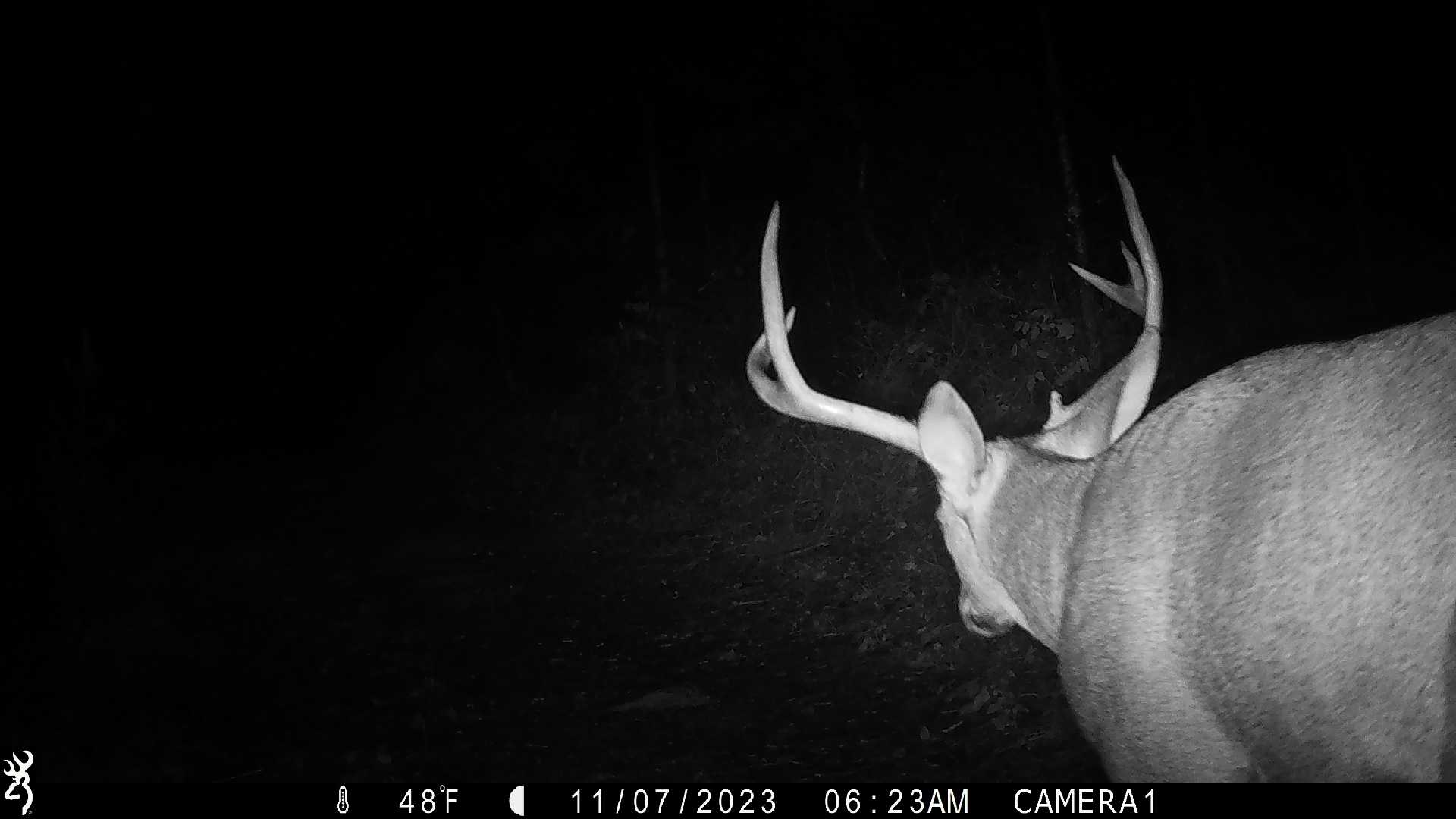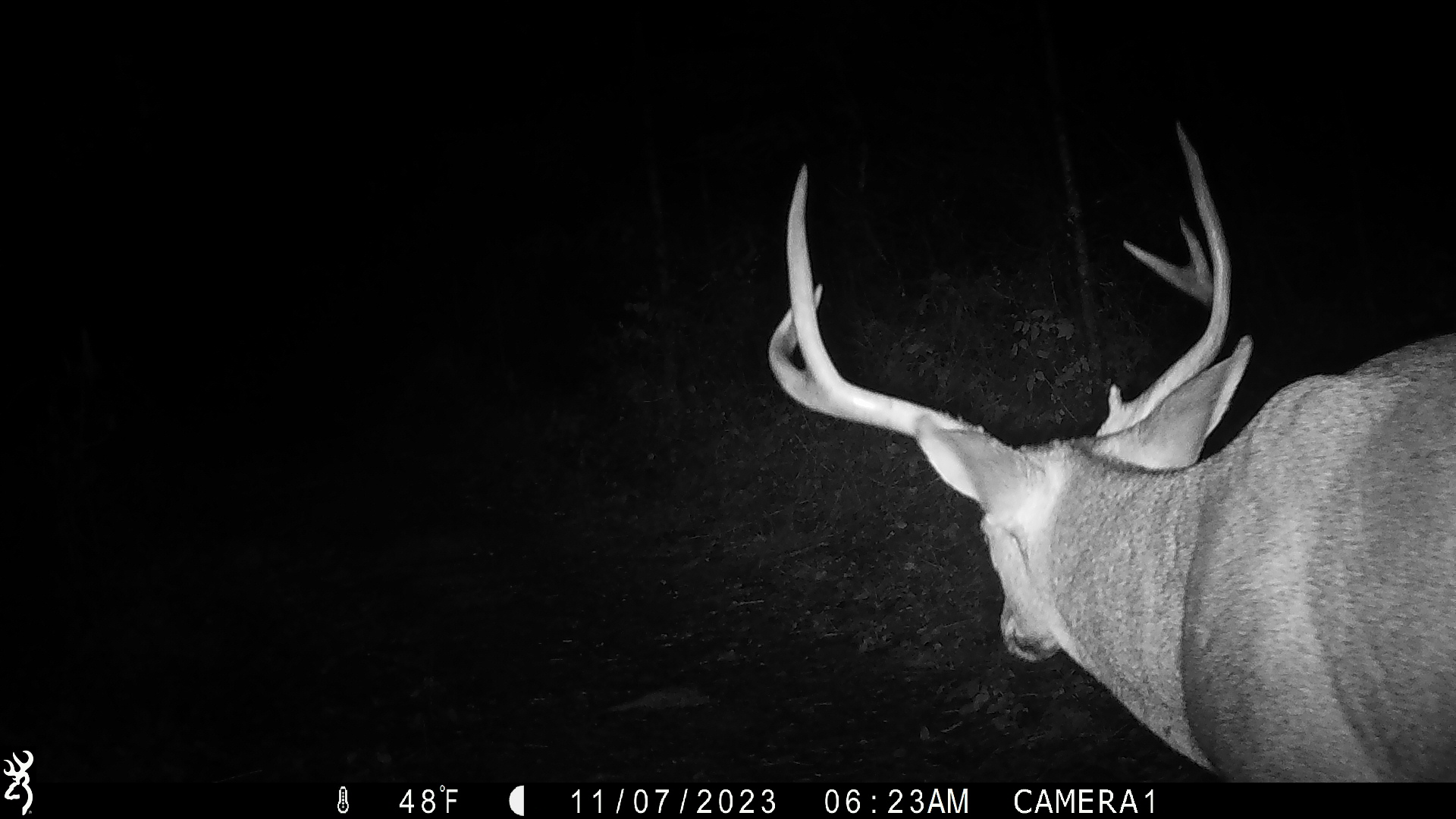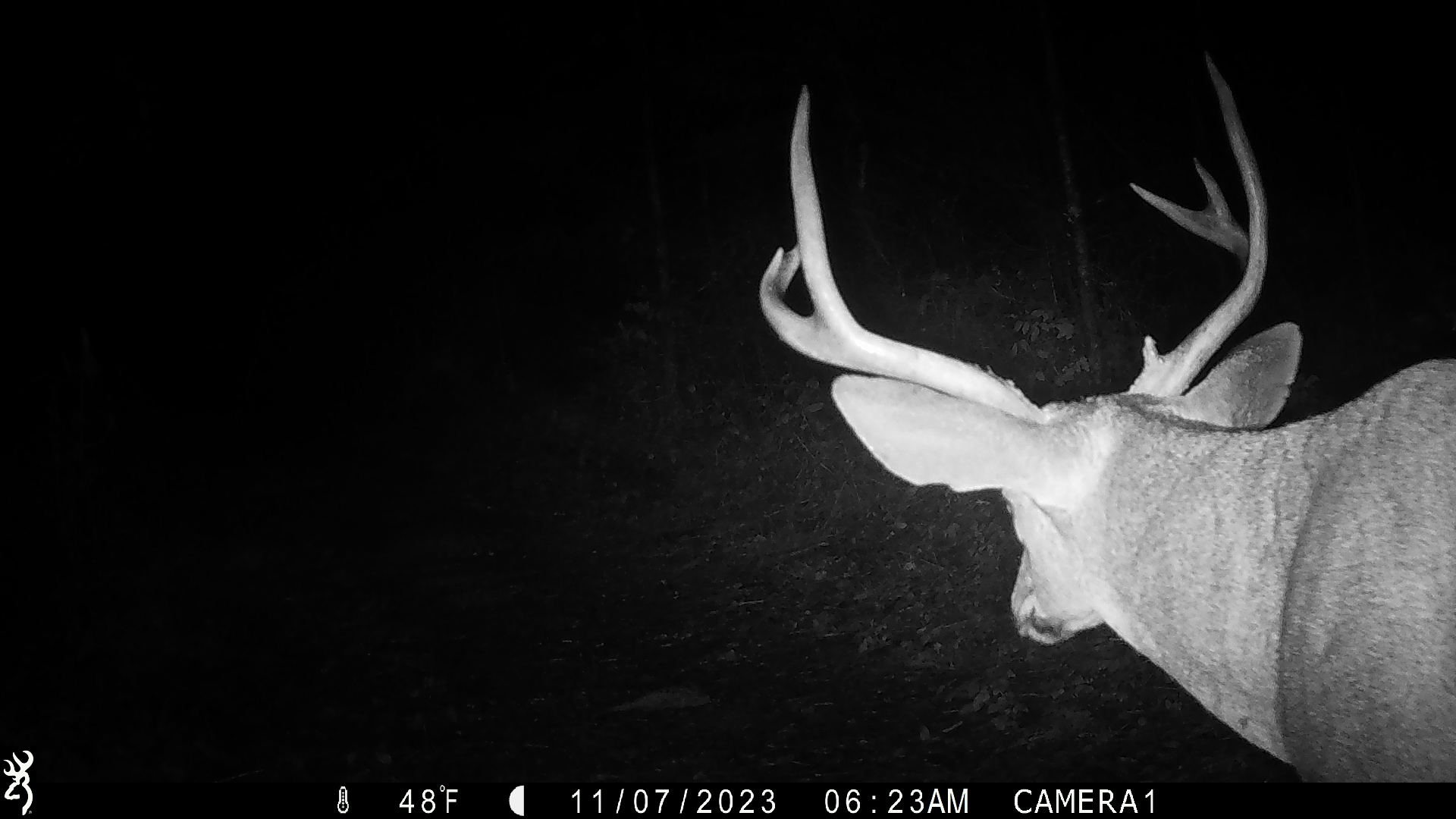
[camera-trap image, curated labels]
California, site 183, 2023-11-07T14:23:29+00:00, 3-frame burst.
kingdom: Animalia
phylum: Chordata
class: Mammalia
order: Artiodactyla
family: Cervidae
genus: Odocoileus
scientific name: Odocoileus hemionus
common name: mule deer